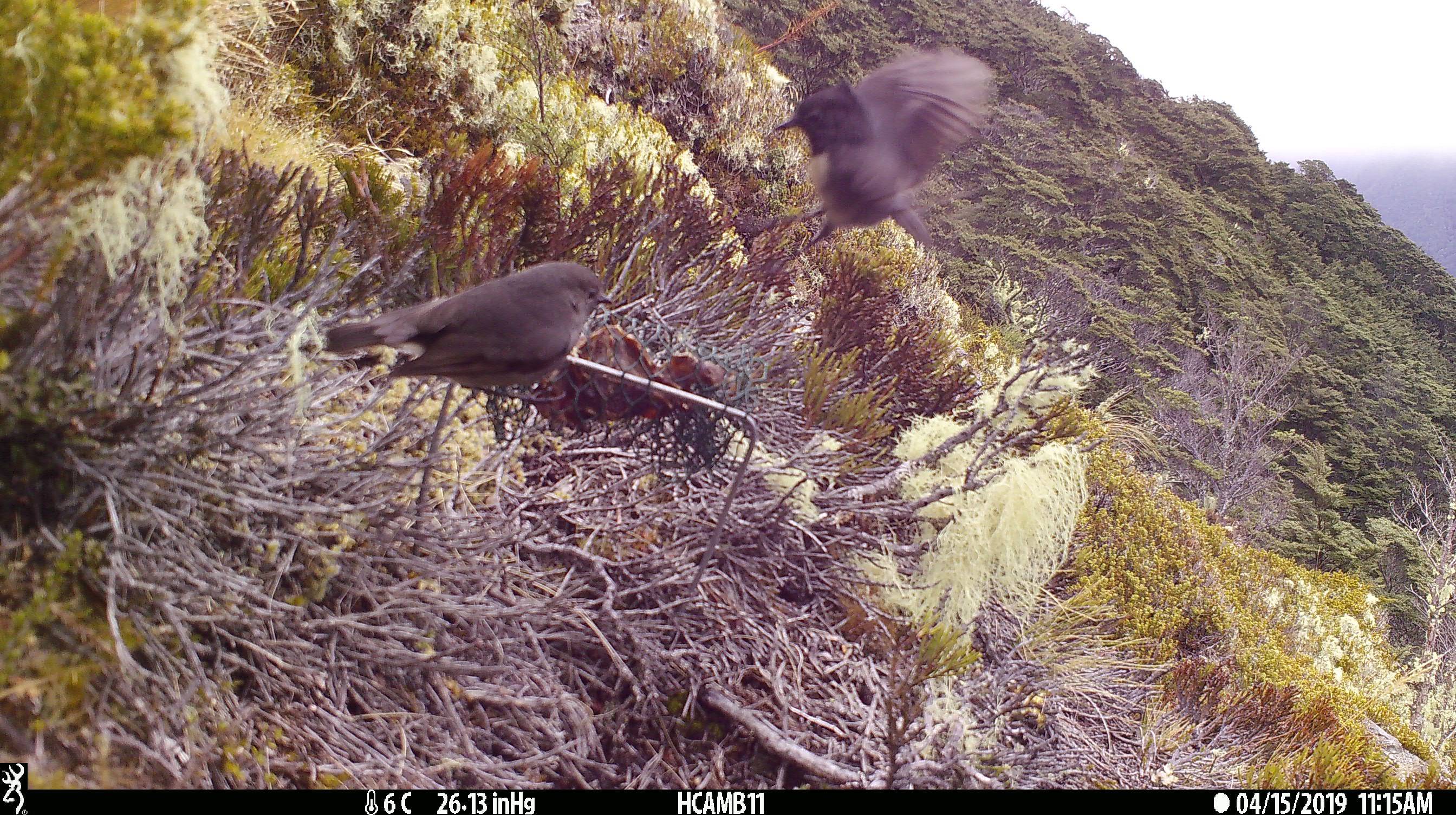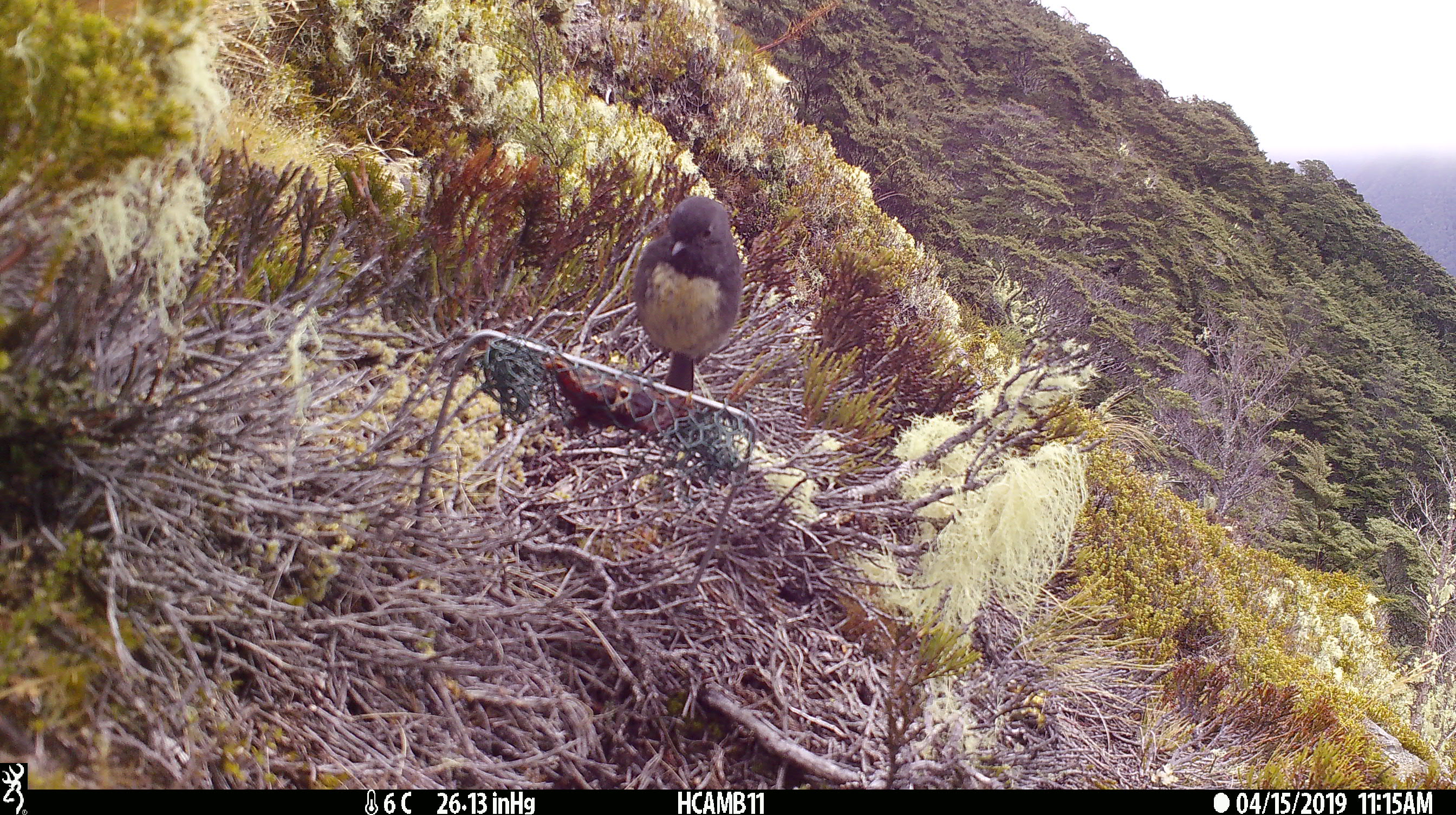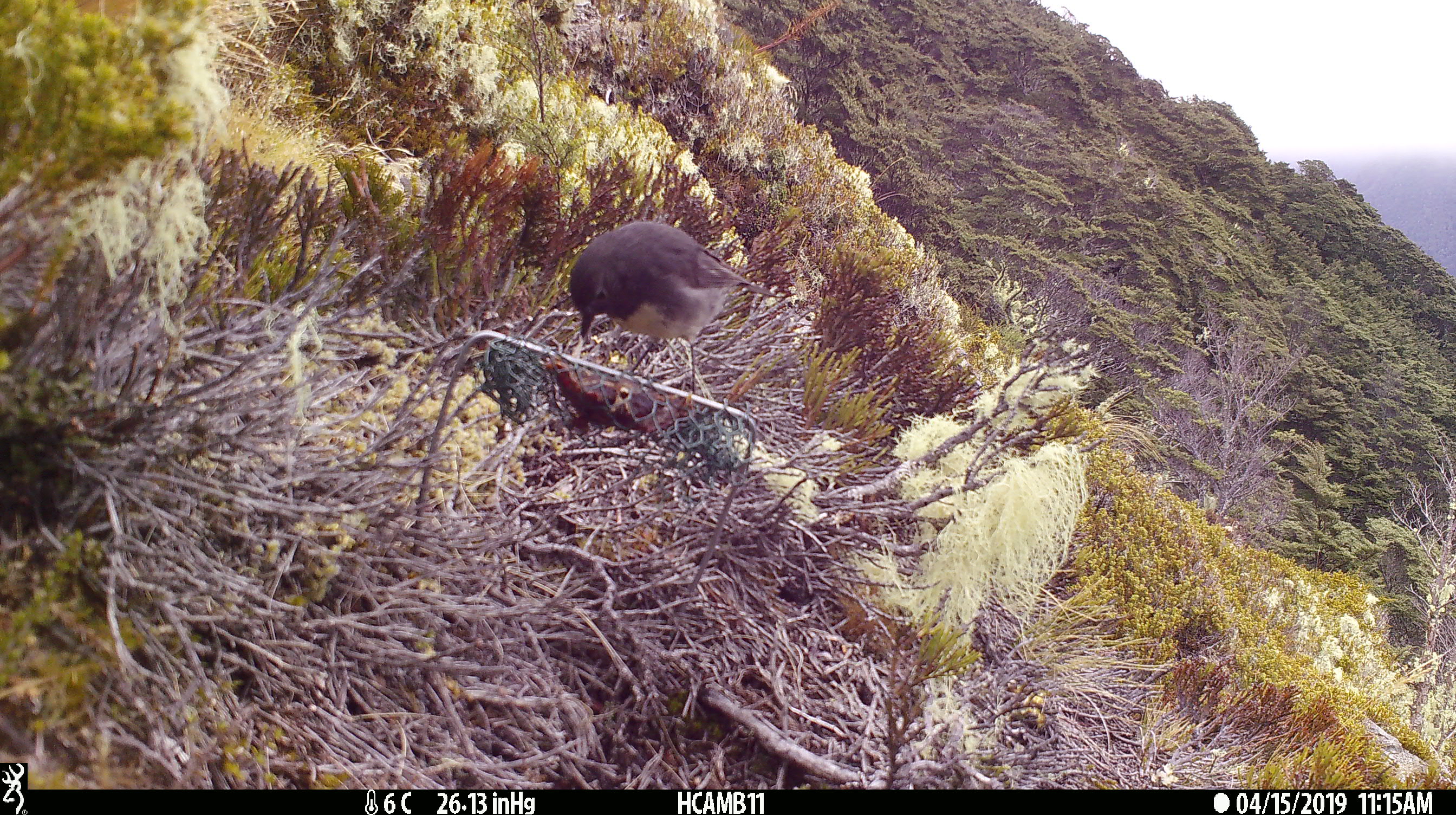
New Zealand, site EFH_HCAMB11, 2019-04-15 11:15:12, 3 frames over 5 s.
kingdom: Animalia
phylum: Chordata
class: Aves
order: Passeriformes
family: Petroicidae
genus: Petroica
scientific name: Petroica australis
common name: new zealand robin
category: robin